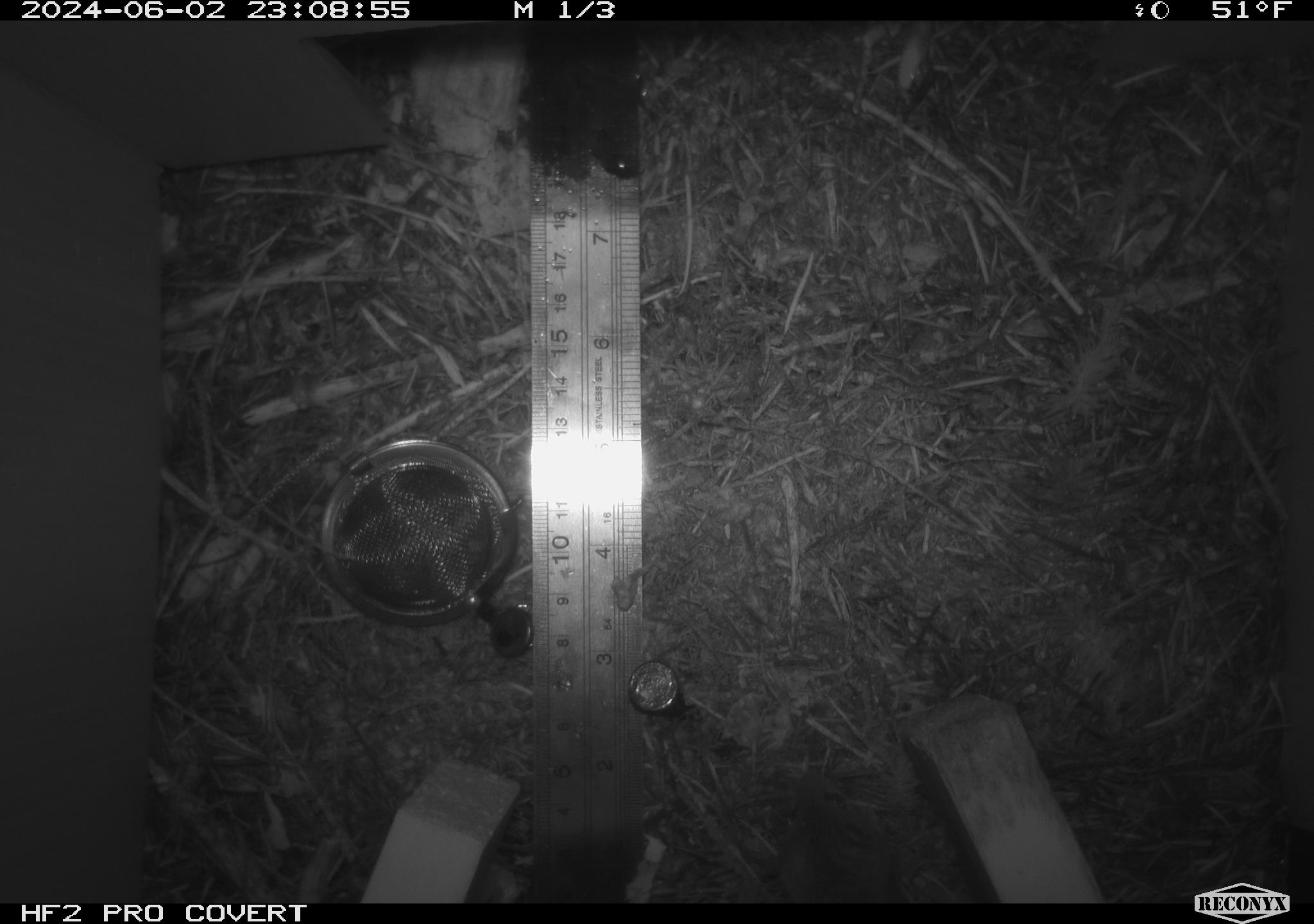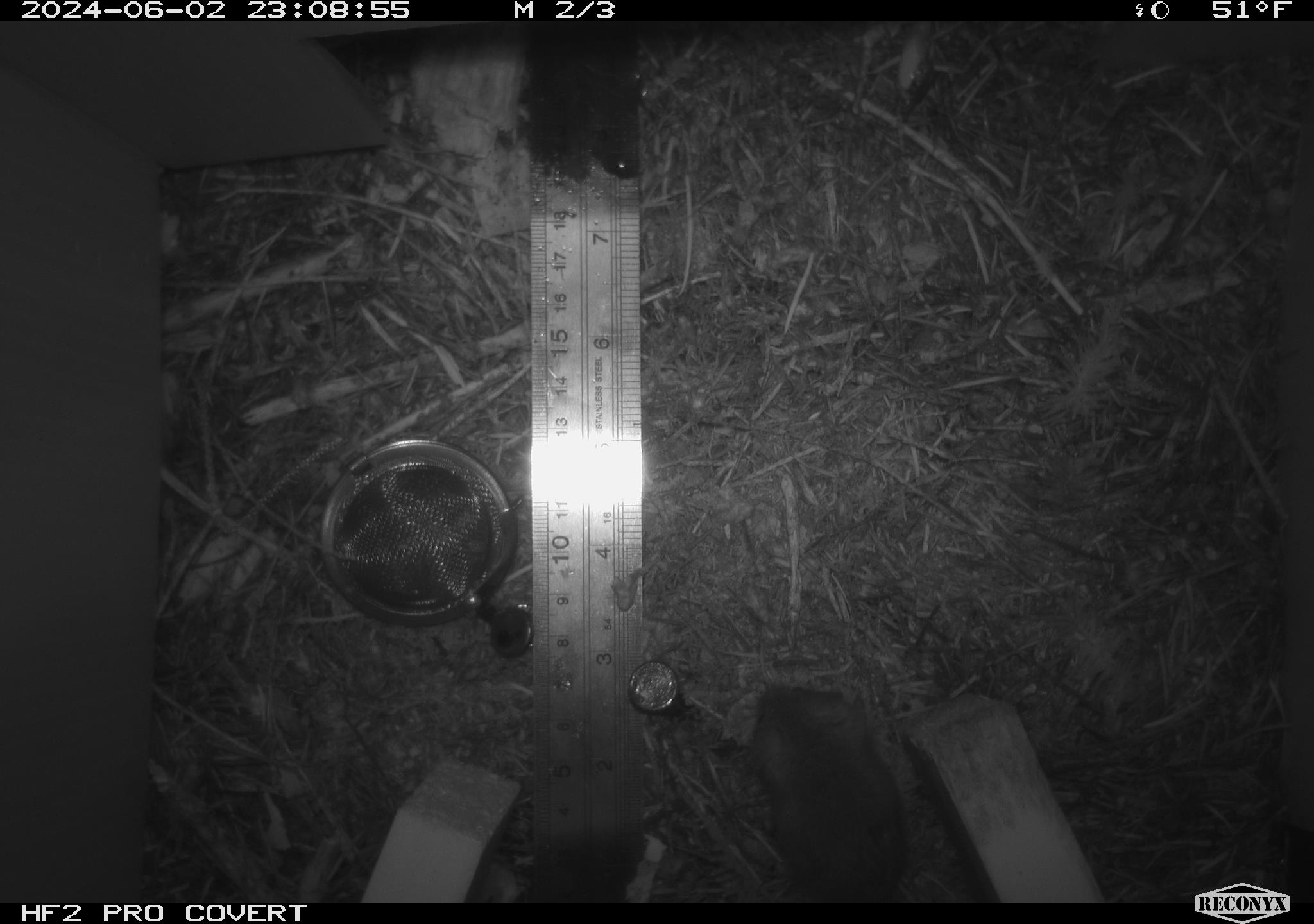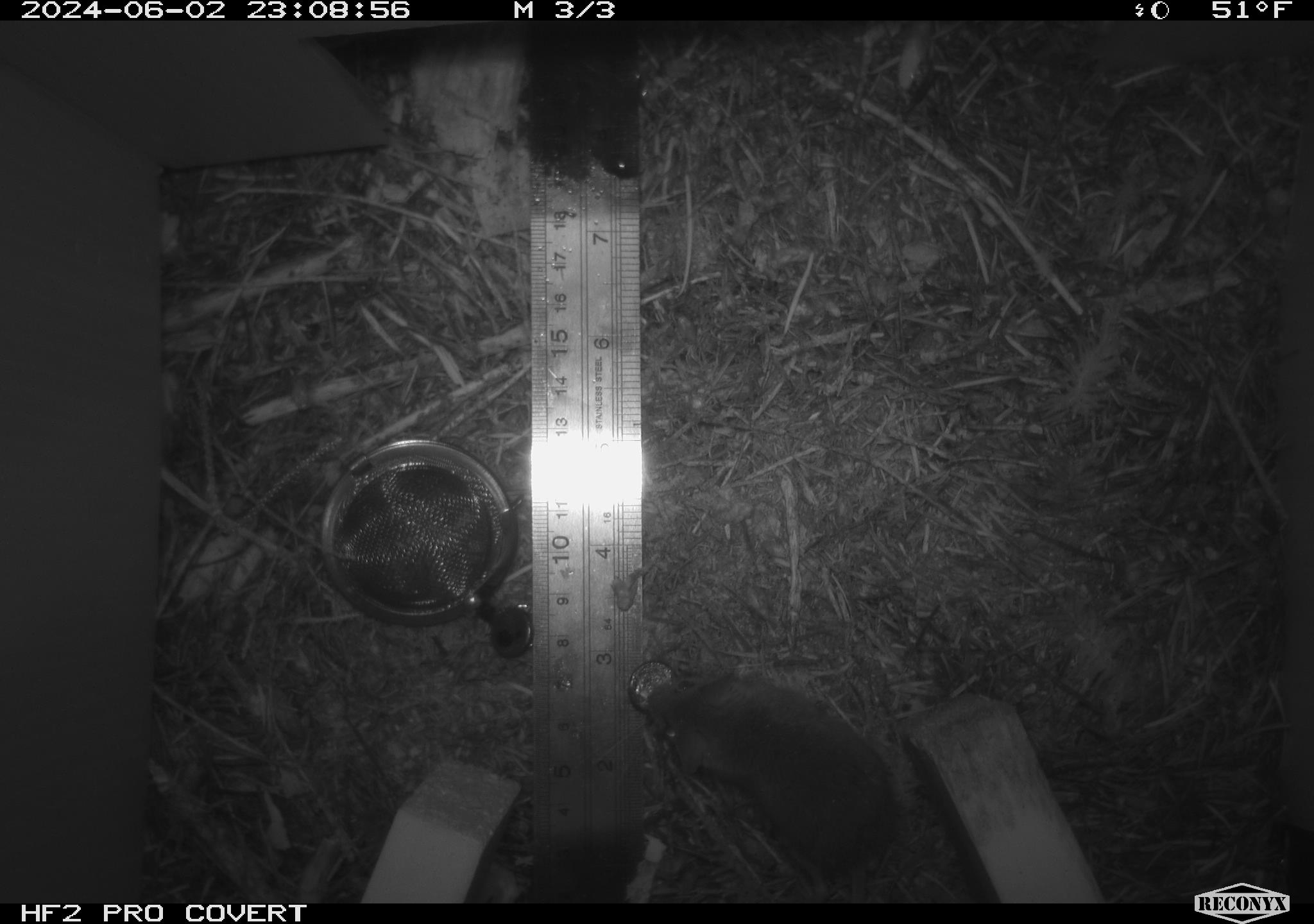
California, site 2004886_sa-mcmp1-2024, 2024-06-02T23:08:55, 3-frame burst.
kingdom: Animalia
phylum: Chordata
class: Mammalia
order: Rodentia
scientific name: Rodentia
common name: mouse species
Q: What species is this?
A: Mouse species (Rodentia).